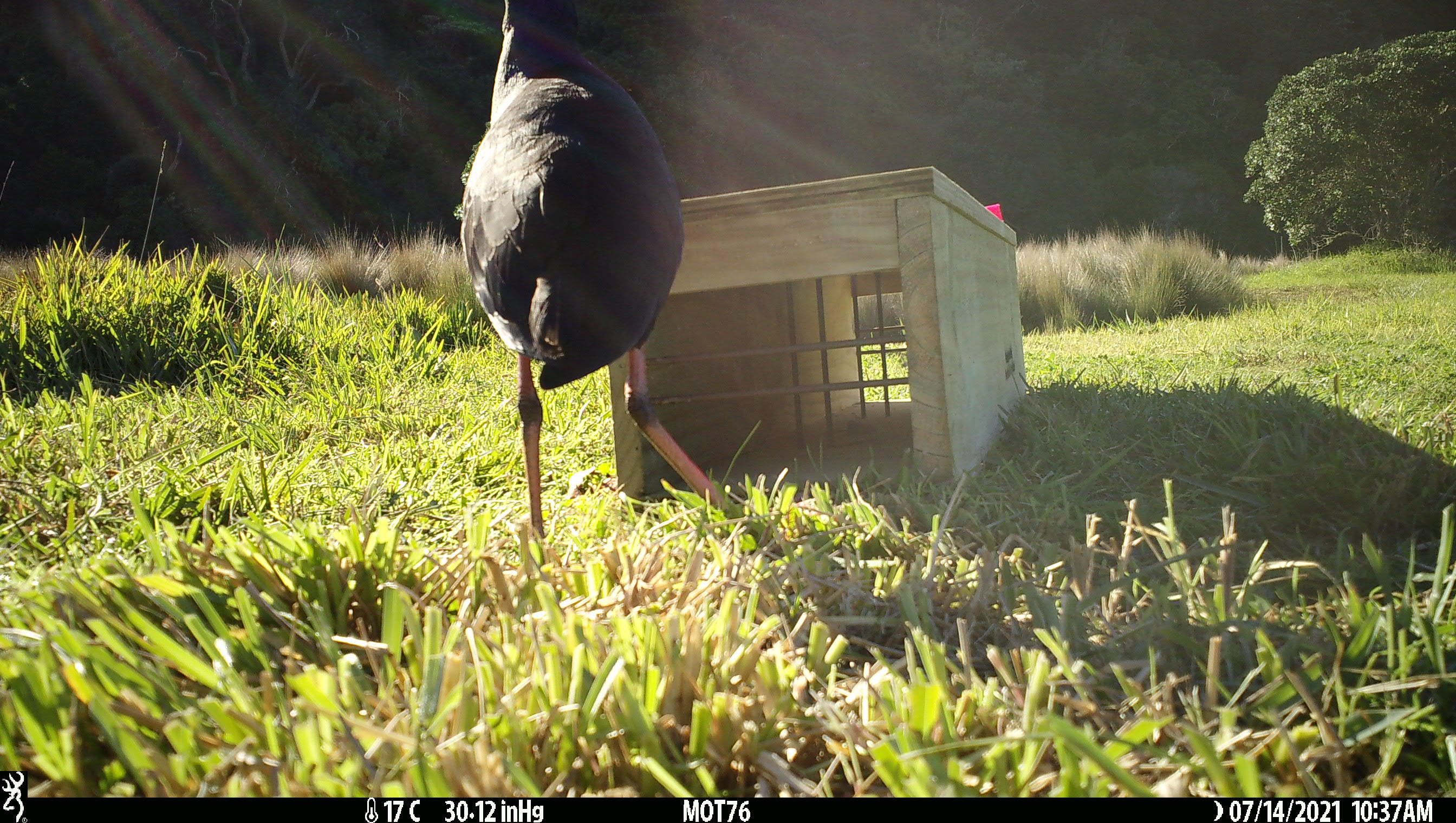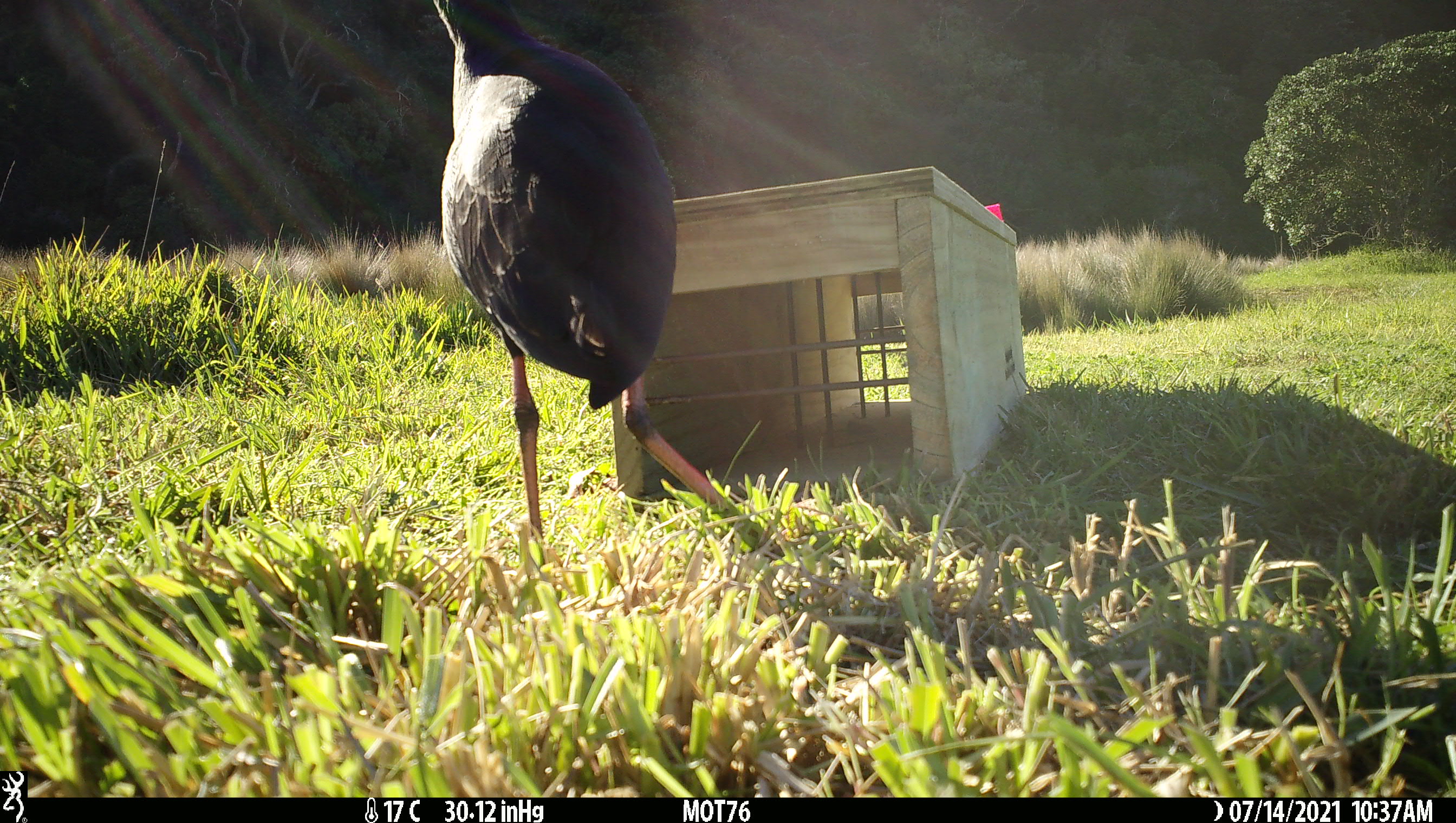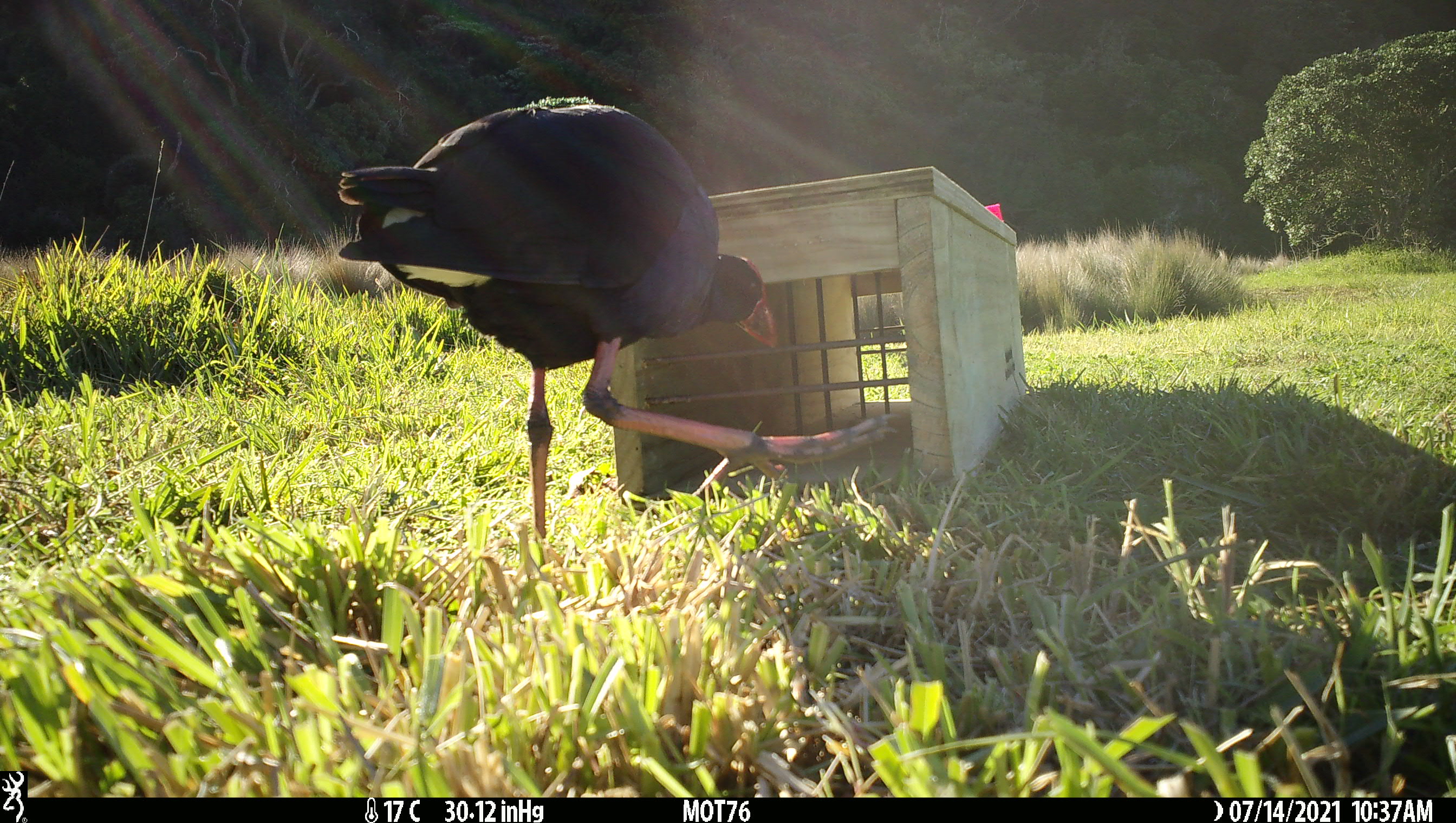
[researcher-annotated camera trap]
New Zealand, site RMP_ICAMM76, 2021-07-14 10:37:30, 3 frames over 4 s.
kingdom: Animalia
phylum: Chordata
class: Aves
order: Gruiformes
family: Rallidae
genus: Porphyrio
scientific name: Porphyrio melanotus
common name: australasian swamphen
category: pukeko